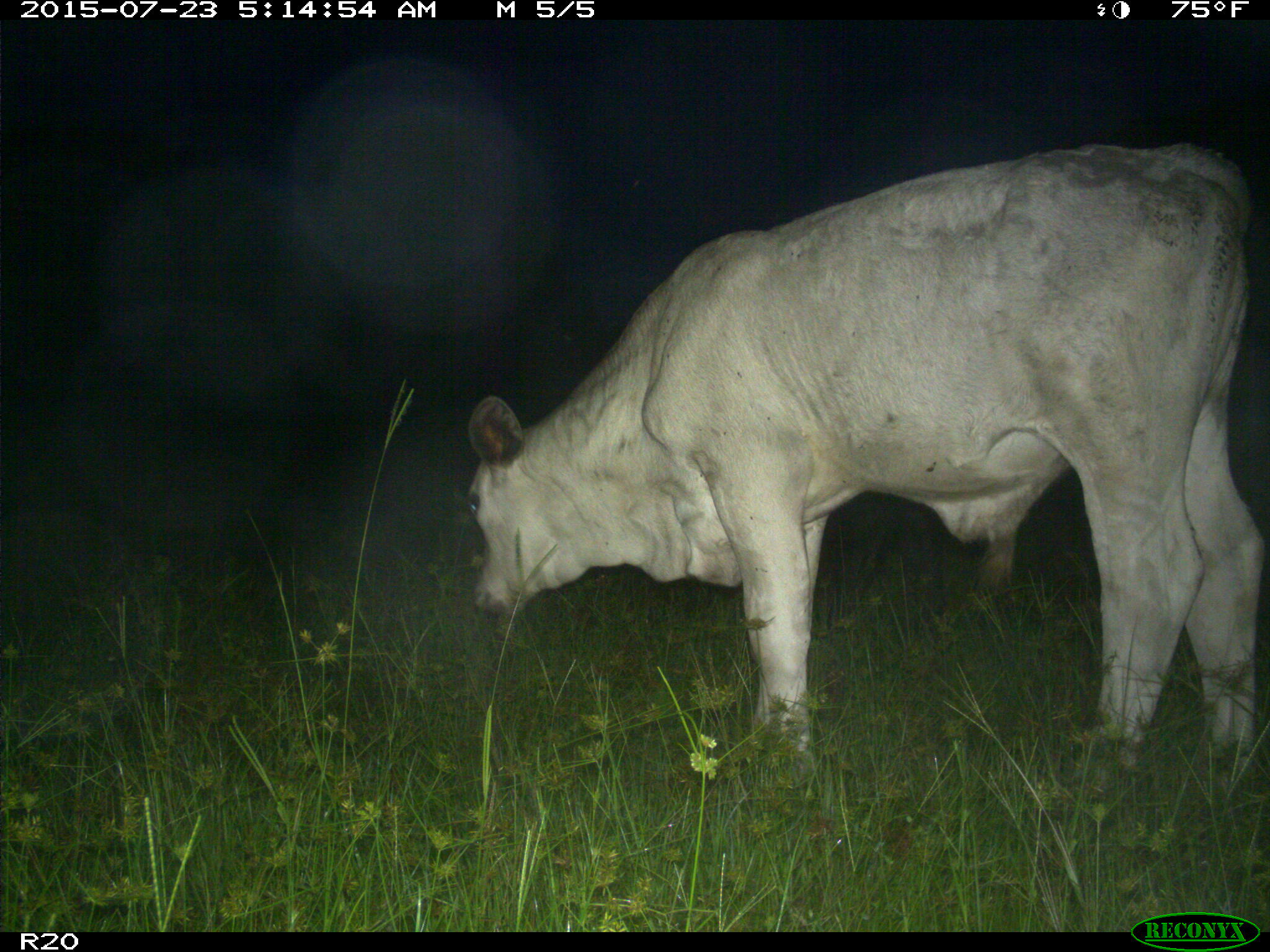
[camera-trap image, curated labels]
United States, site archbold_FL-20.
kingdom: Animalia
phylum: Chordata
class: Mammalia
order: Artiodactyla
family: Bovidae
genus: Bos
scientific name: Bos taurus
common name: domestic cow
Bos taurus (domestic cow).